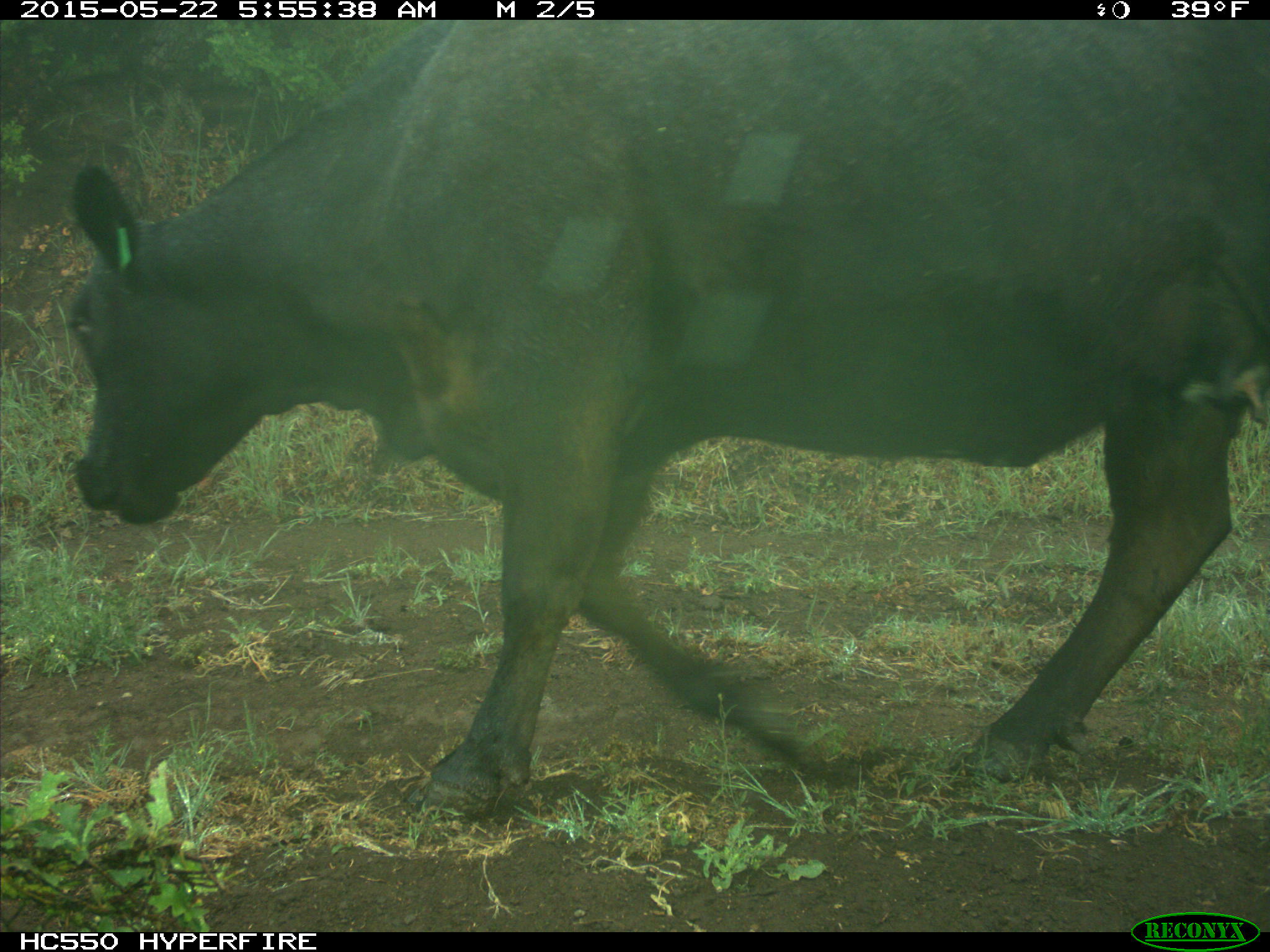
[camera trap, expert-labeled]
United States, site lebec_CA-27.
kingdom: Animalia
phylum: Chordata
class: Mammalia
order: Artiodactyla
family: Bovidae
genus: Bos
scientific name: Bos taurus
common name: domestic cow